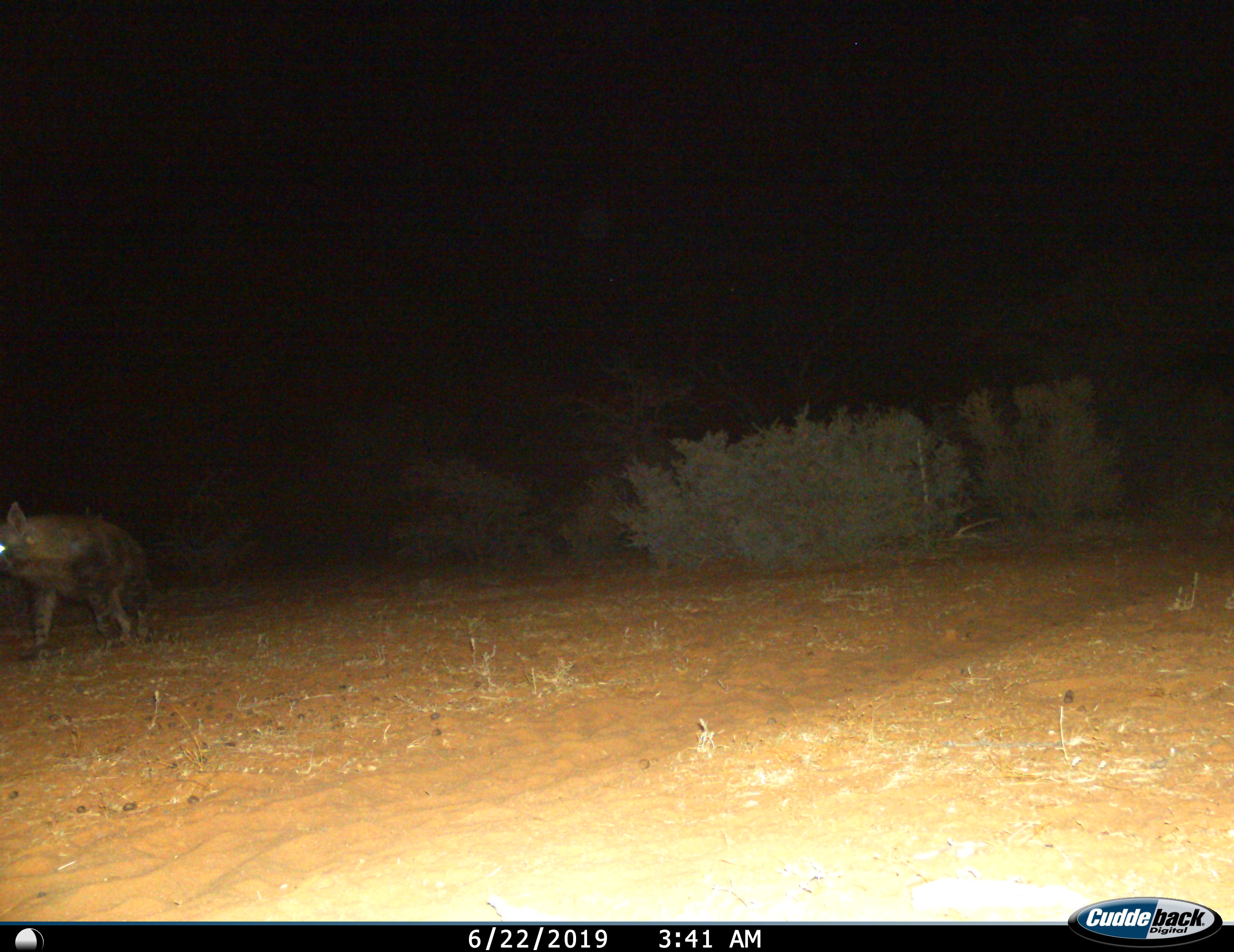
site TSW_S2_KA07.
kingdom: Animalia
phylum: Chordata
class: Mammalia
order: Carnivora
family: Hyaenidae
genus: Parahyaena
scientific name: Parahyaena brunnea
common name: brown hyena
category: hyenabrown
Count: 1.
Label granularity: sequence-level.